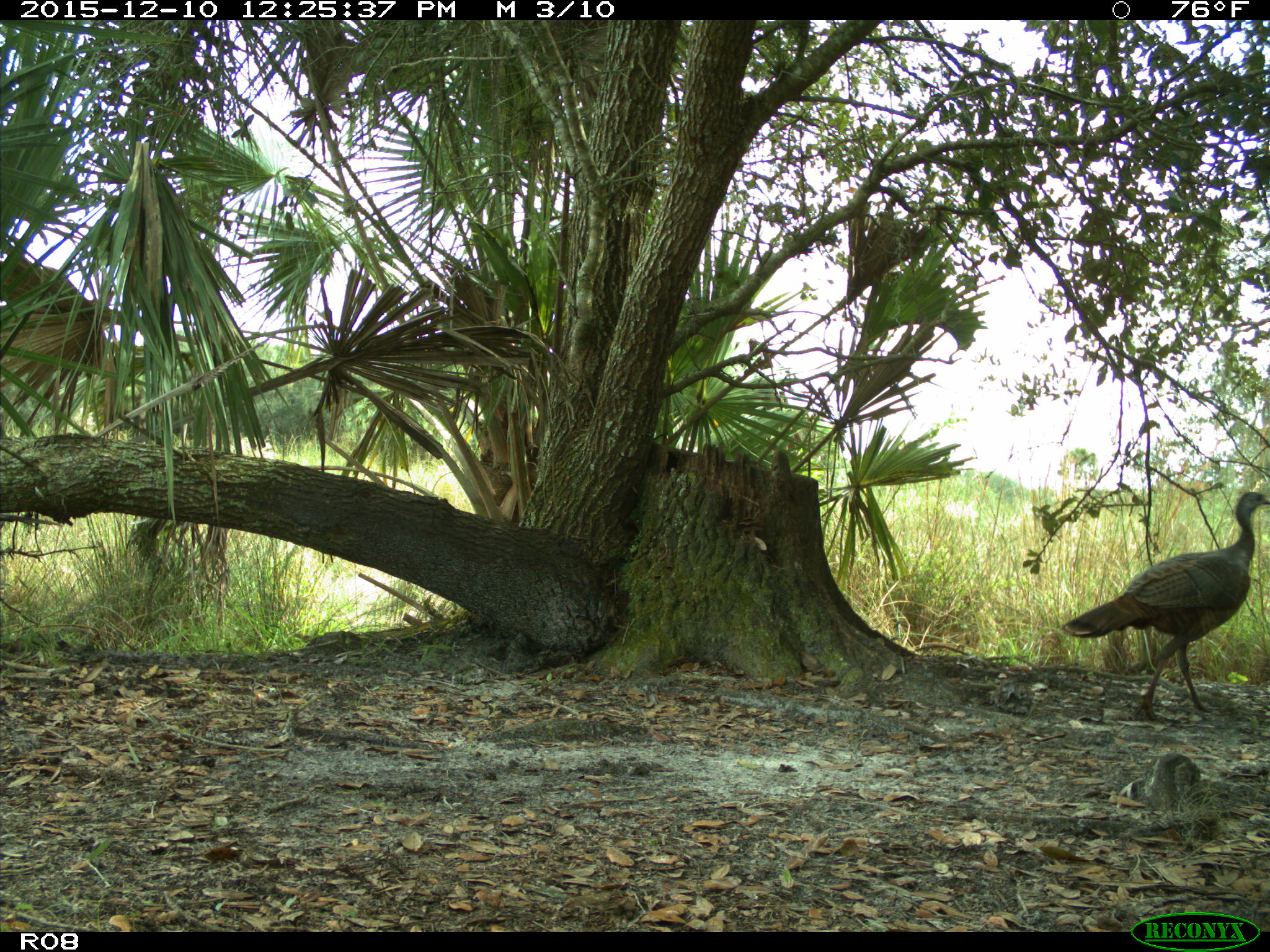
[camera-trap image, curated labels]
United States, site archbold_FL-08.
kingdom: Animalia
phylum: Chordata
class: Aves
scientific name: Aves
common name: birds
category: unidentified bird